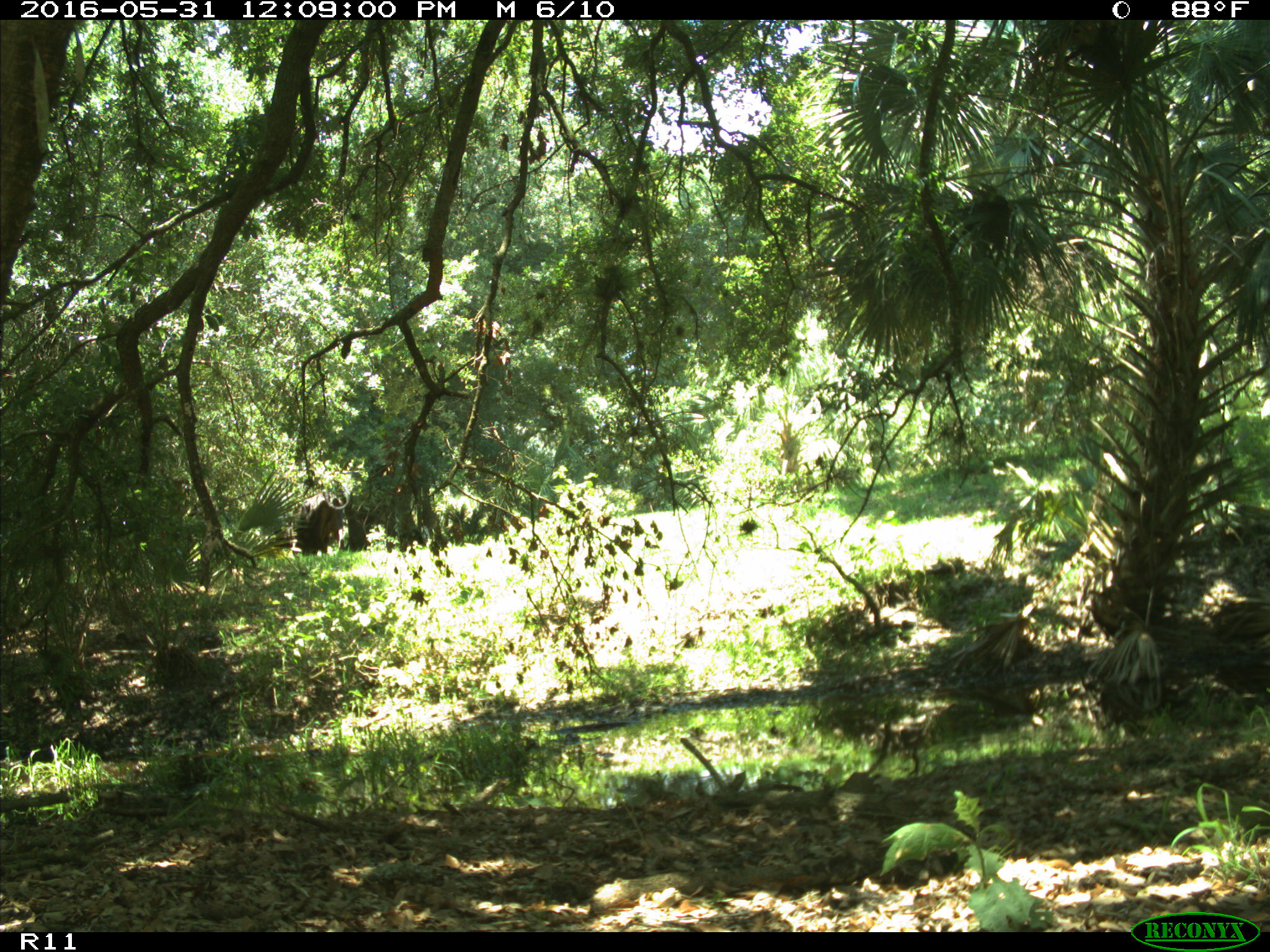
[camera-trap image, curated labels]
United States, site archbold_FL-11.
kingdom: Animalia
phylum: Chordata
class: Mammalia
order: Artiodactyla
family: Bovidae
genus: Bos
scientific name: Bos taurus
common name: domestic cow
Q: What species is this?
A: Bos taurus (domestic cow).